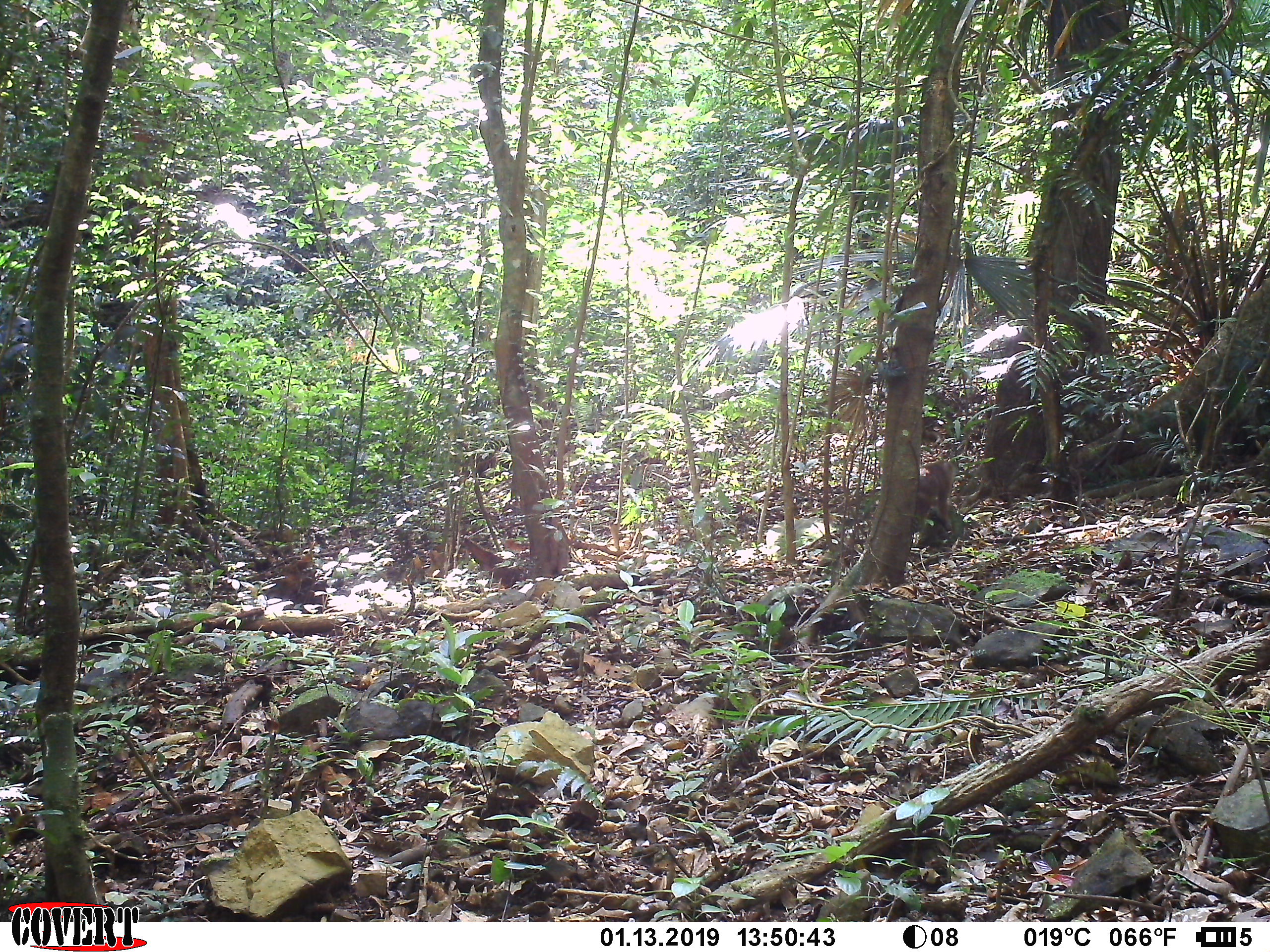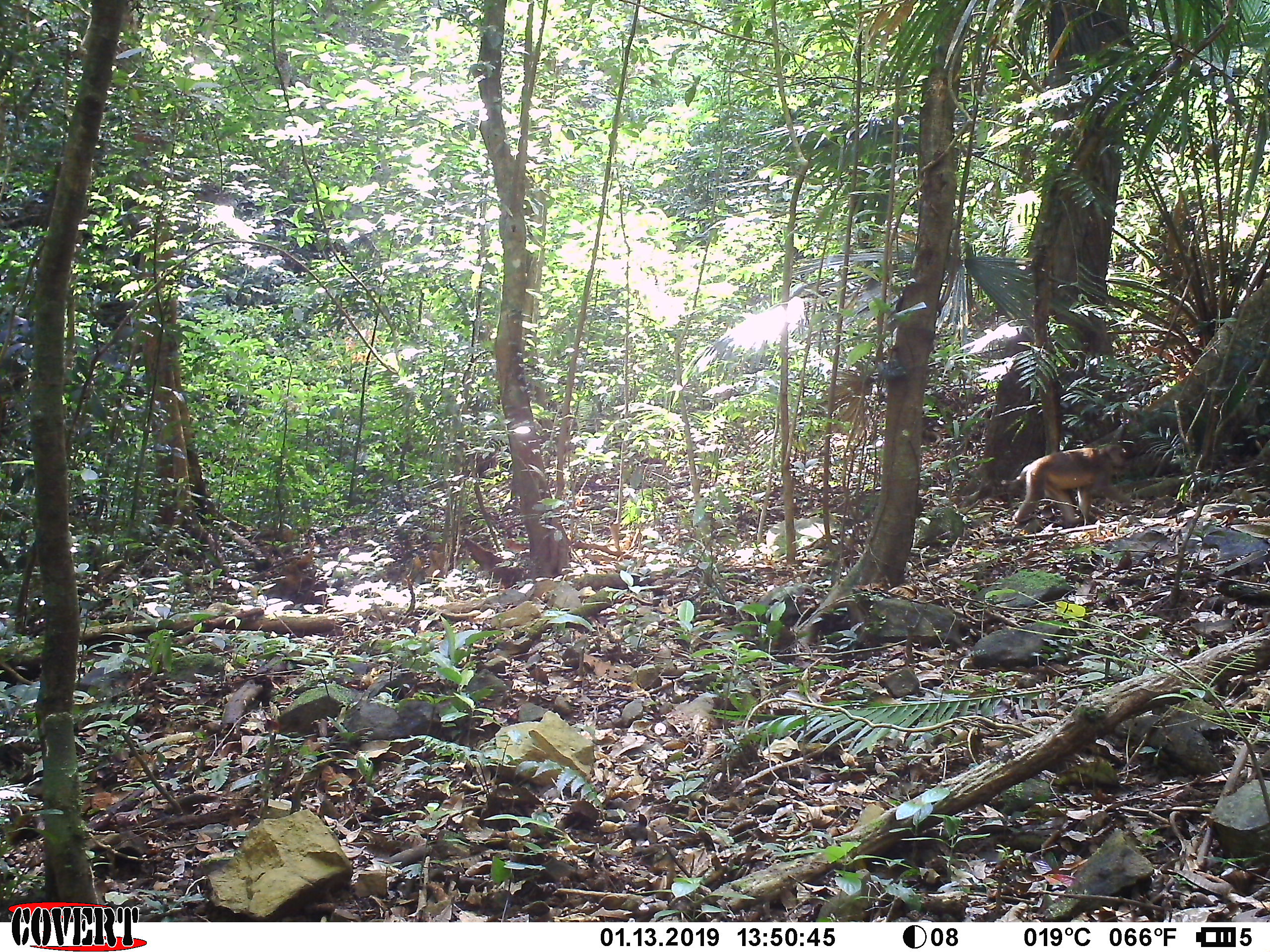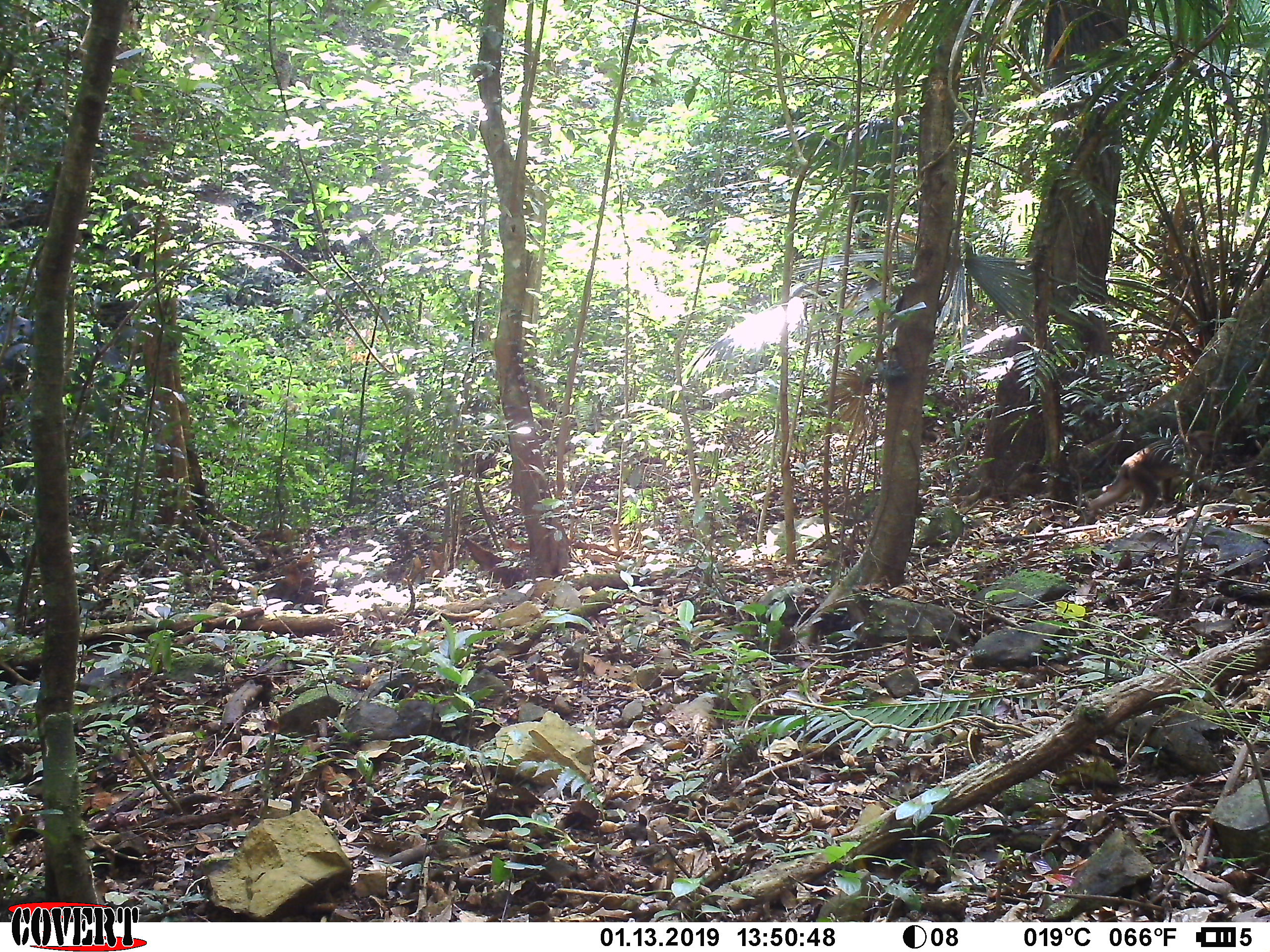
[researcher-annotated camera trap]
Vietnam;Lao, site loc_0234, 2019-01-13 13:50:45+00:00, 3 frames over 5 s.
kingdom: Animalia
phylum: Chordata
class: Mammalia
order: Primates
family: Cercopithecidae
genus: Macaca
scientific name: Macaca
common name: macaques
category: assam or rhesus macaque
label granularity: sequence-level